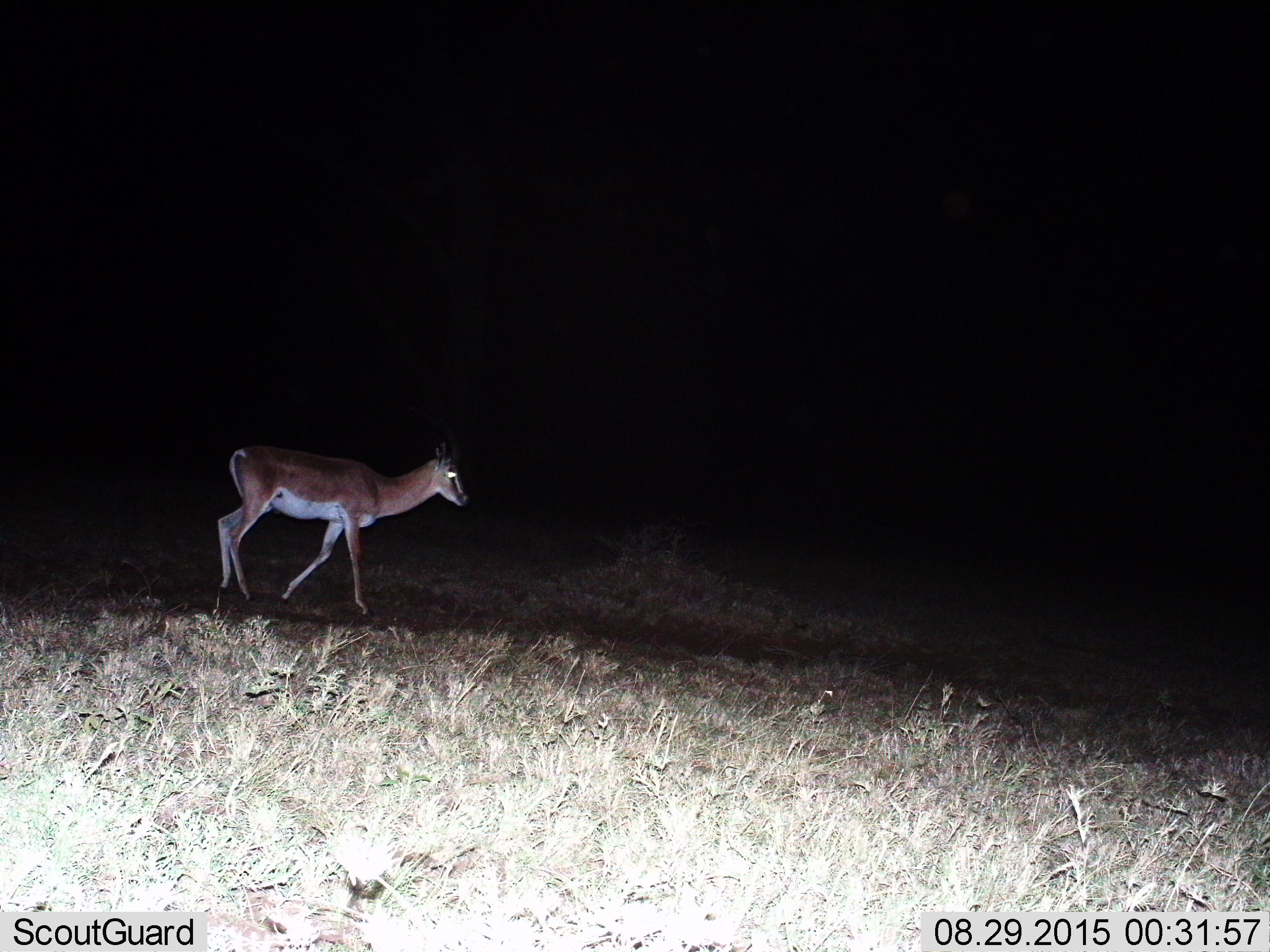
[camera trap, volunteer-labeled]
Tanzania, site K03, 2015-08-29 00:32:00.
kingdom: Animalia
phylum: Chordata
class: Mammalia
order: Artiodactyla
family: Bovidae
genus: Nanger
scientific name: Nanger granti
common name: grant's gazelle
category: gazellegrants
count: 1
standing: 22%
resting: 0%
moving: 78%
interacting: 0%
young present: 0%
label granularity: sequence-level